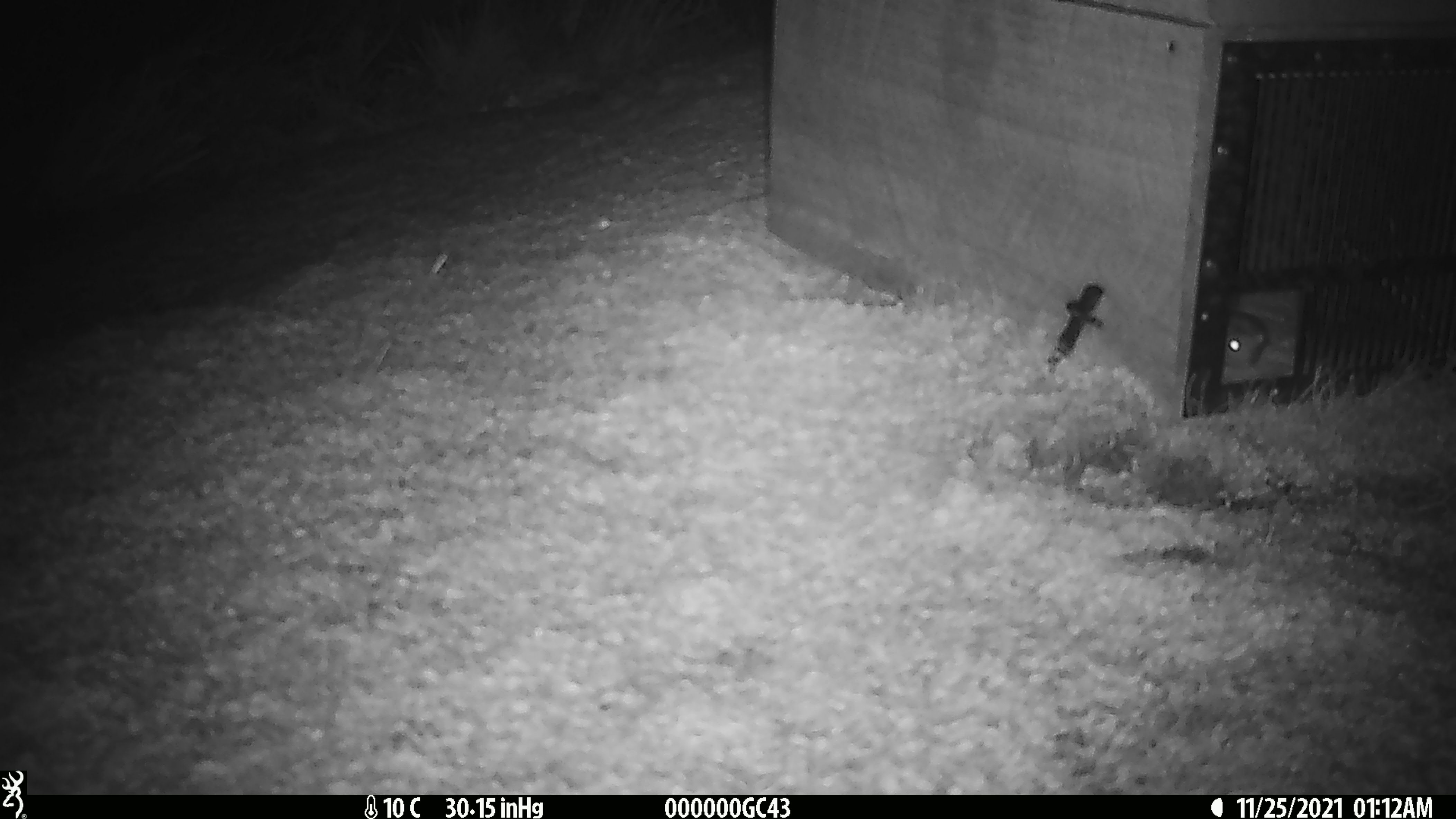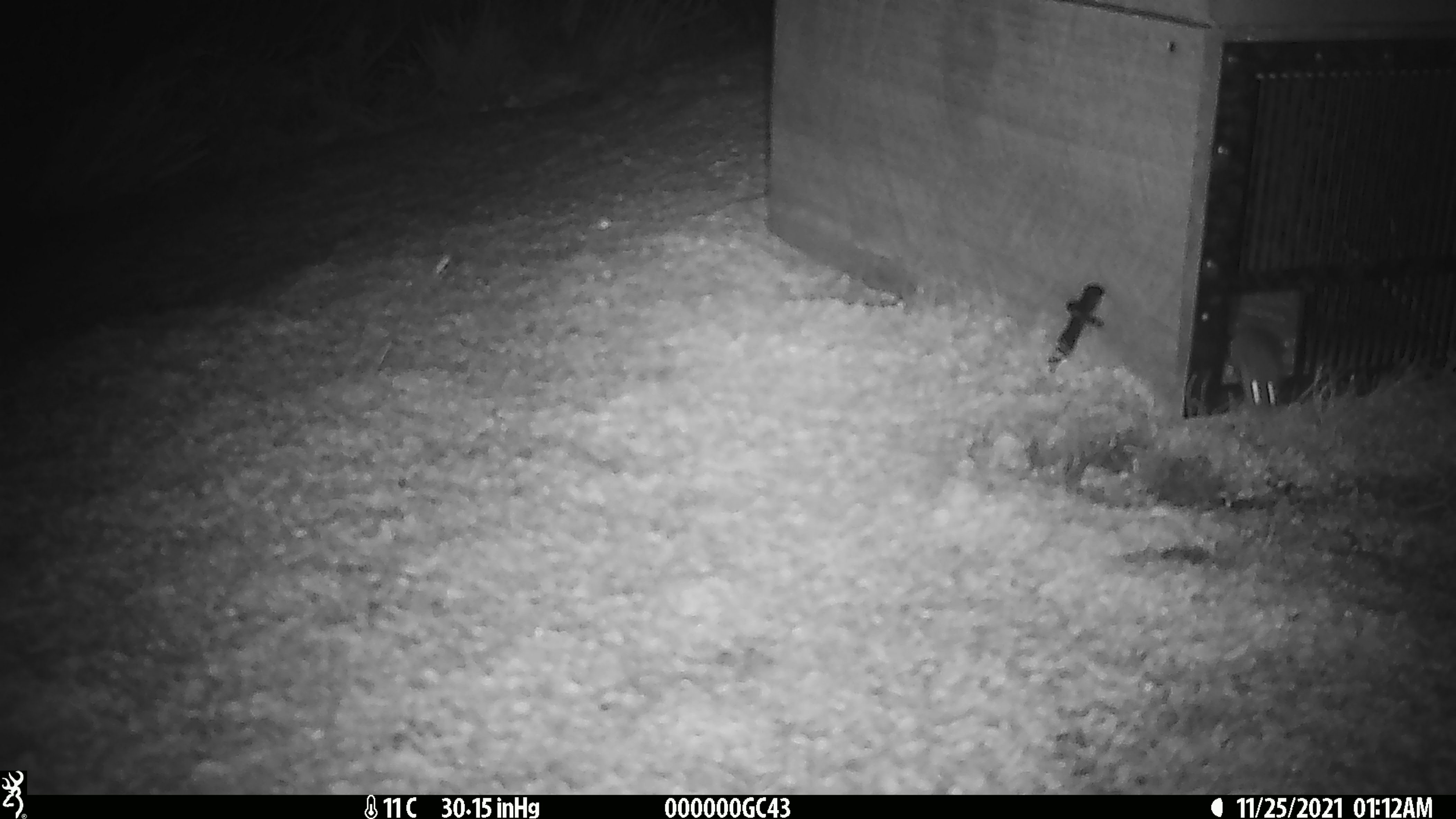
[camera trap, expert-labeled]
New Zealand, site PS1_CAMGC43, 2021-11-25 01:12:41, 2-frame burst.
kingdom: Animalia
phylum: Chordata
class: Mammalia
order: Rodentia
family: Muridae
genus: Mus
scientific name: Mus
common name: mouse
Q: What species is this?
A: Mouse (Mus).